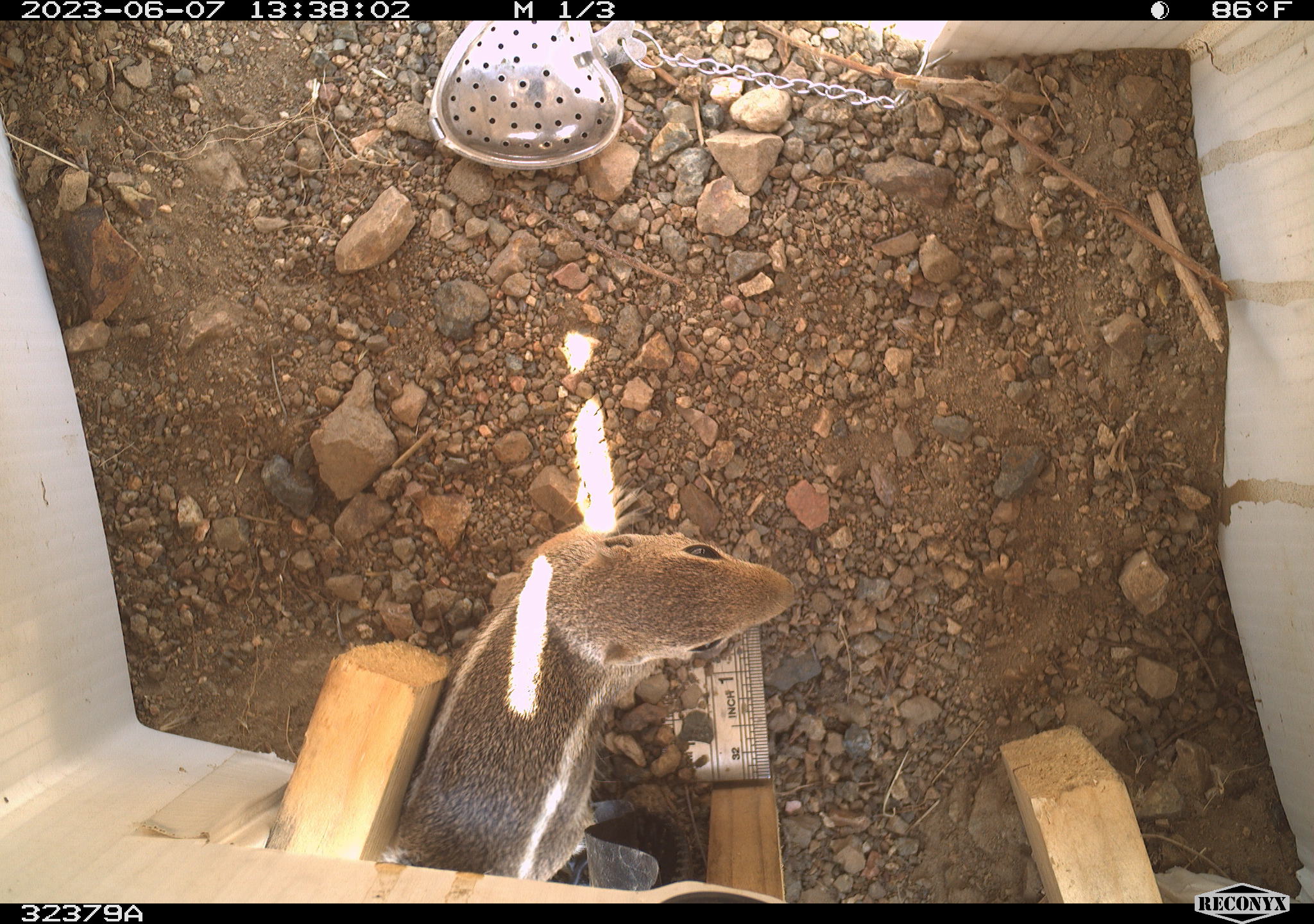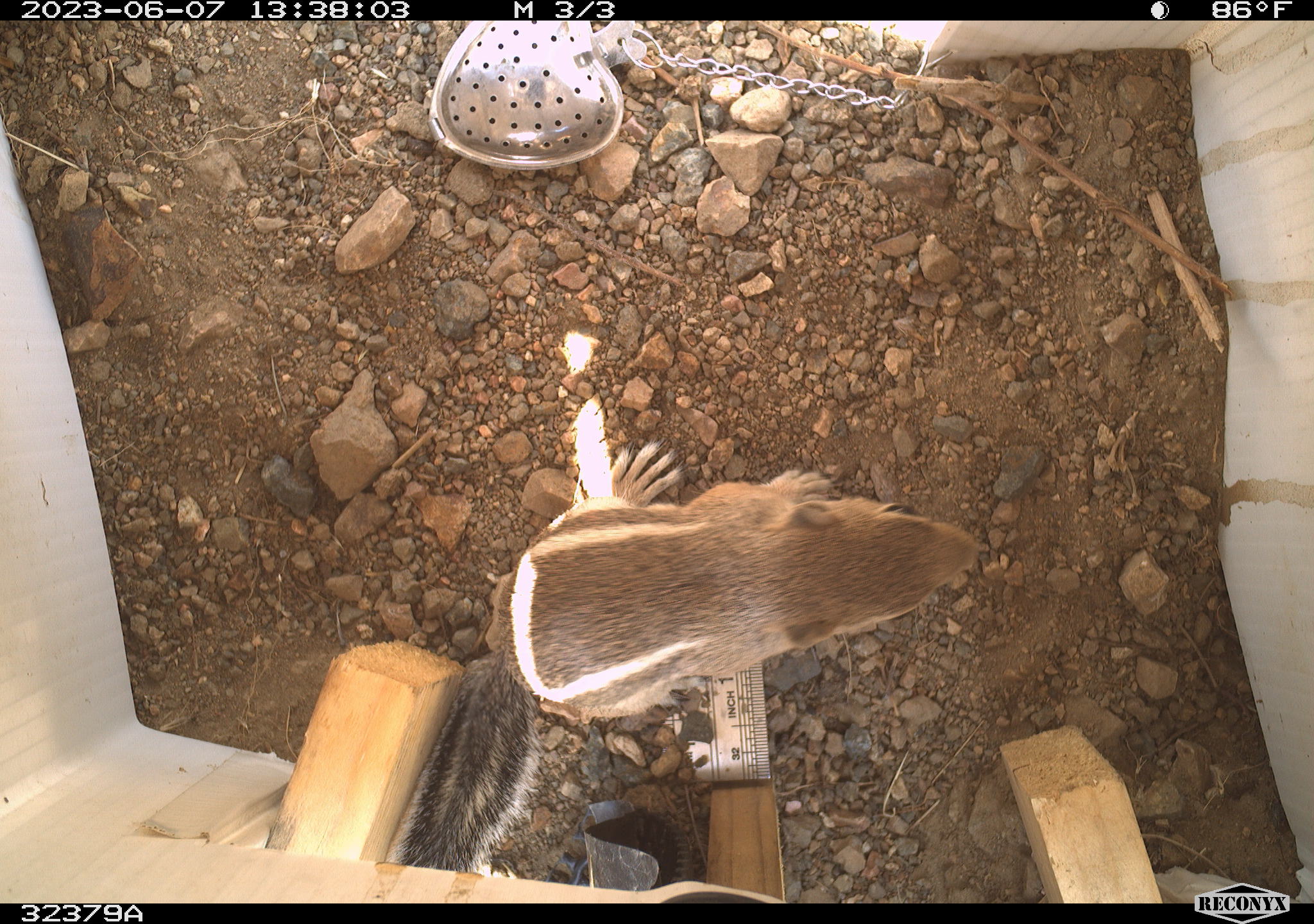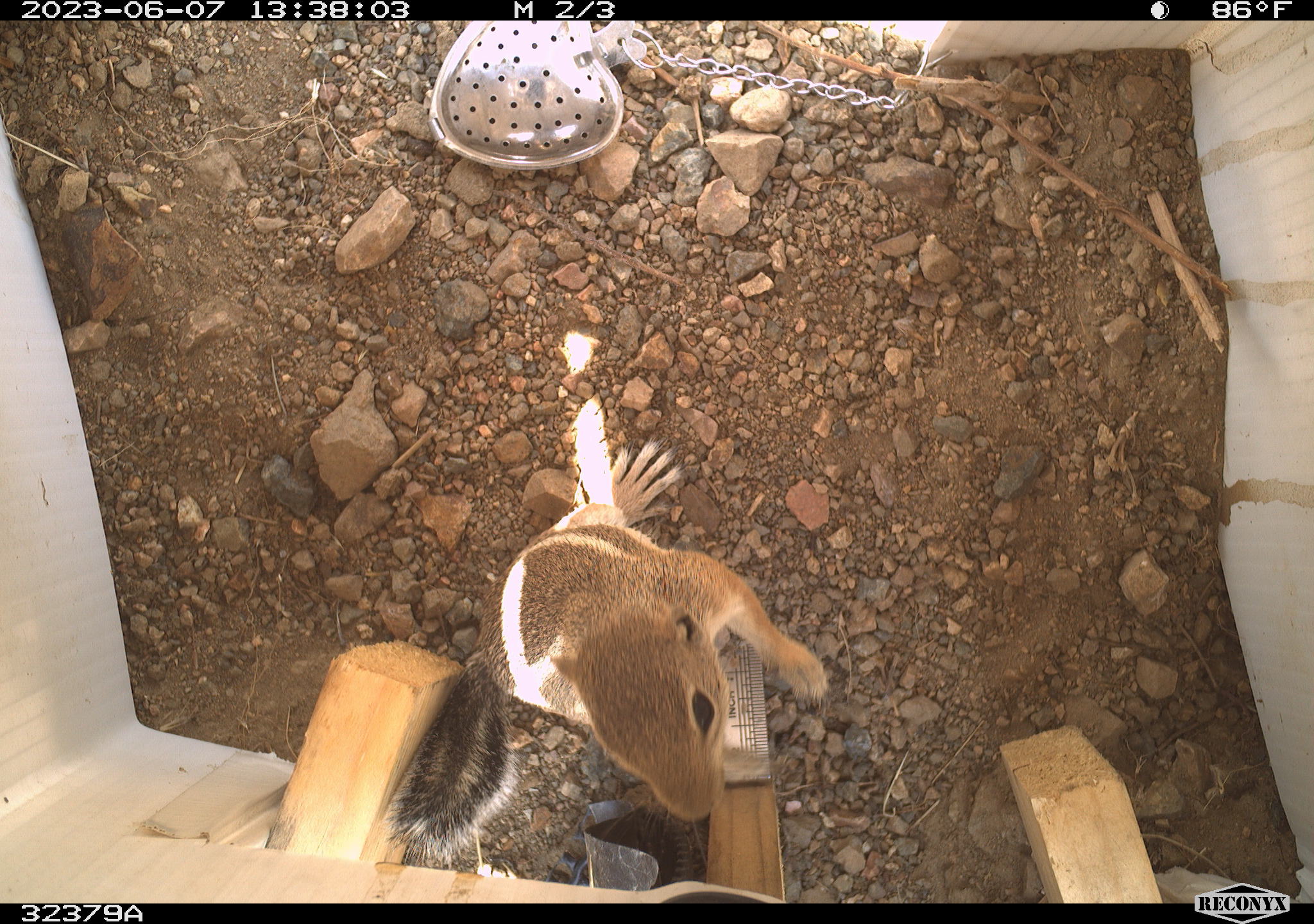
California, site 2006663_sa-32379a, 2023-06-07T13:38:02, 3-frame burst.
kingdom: Animalia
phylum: Chordata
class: Mammalia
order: Rodentia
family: Sciuridae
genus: Ammospermophilus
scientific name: Ammospermophilus leucurus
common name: white-tailed antelope squirrel